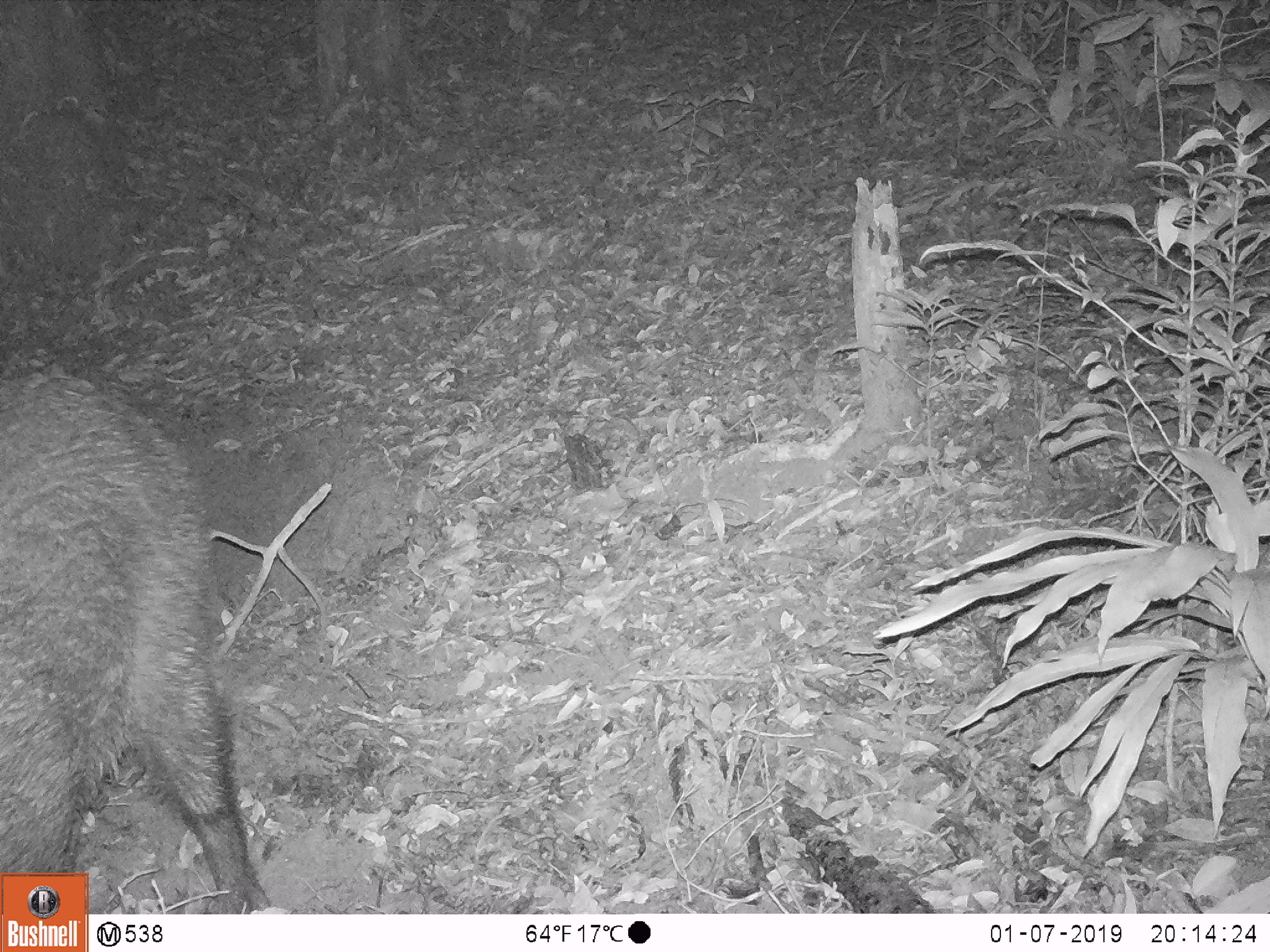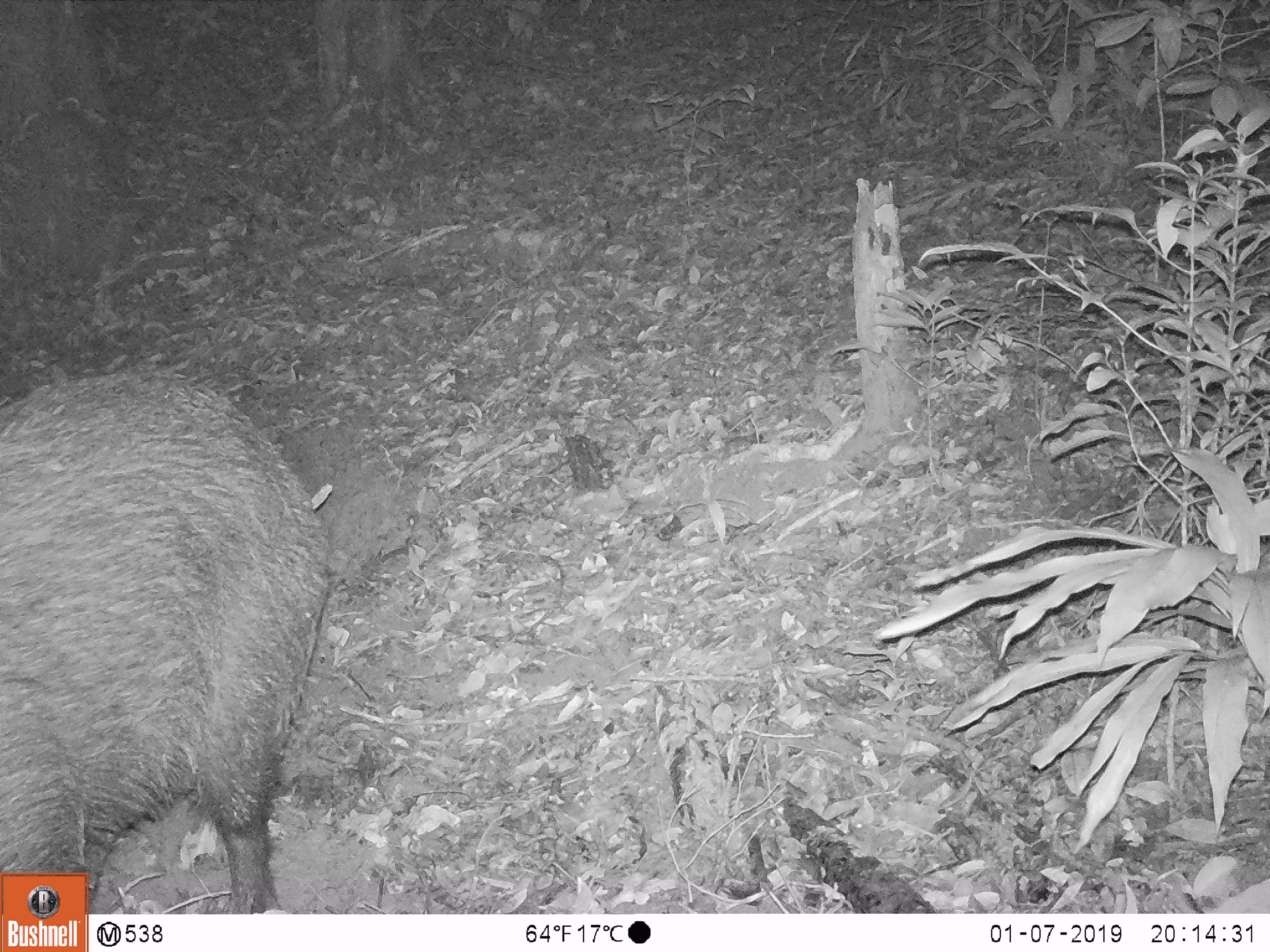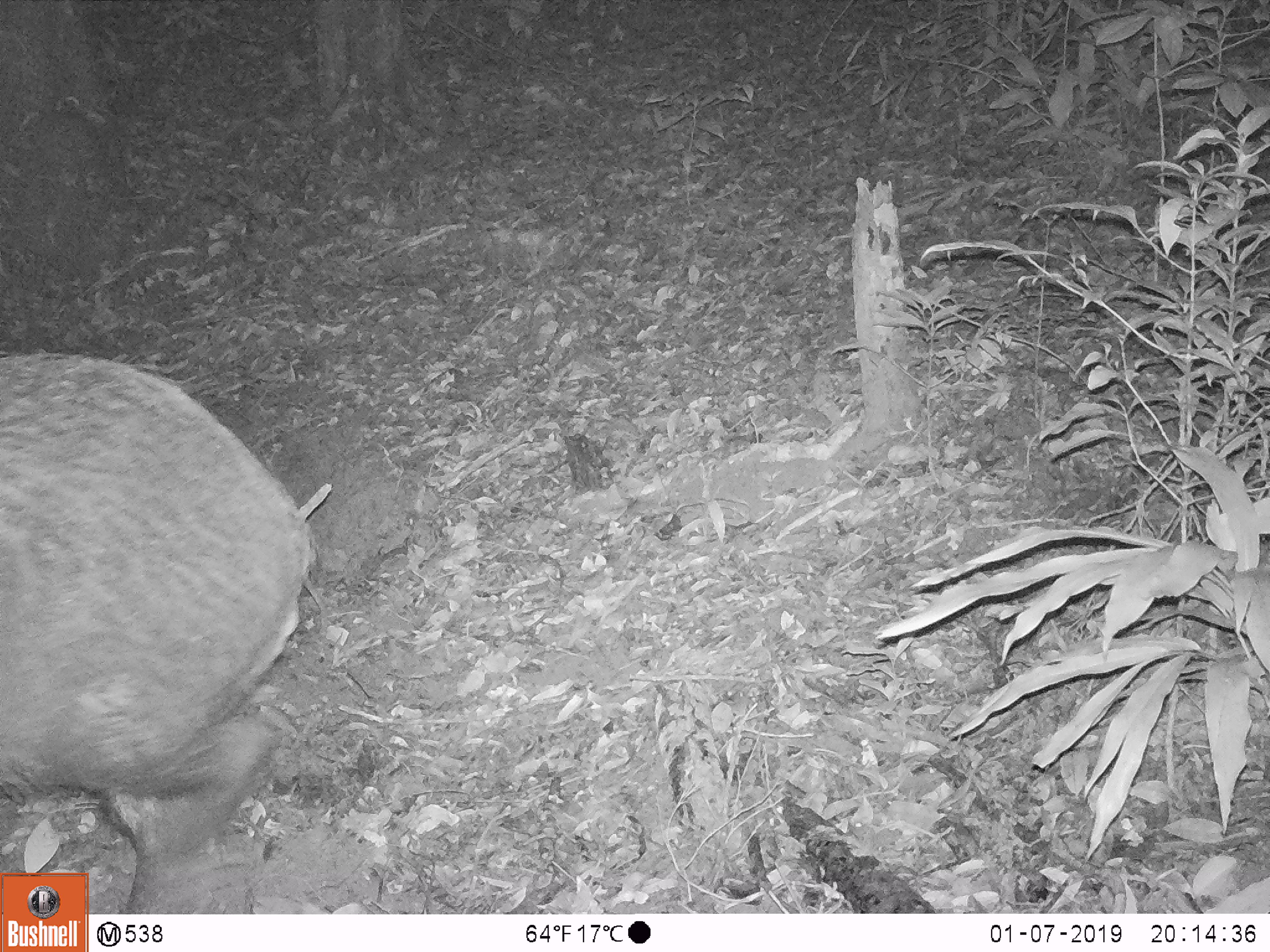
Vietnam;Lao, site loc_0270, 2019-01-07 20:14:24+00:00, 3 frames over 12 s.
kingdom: Animalia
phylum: Chordata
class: Mammalia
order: Artiodactyla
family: Suidae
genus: Sus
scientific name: Sus scrofa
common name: eurasian wild pig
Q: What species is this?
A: Eurasian wild pig (Sus scrofa).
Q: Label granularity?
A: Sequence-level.